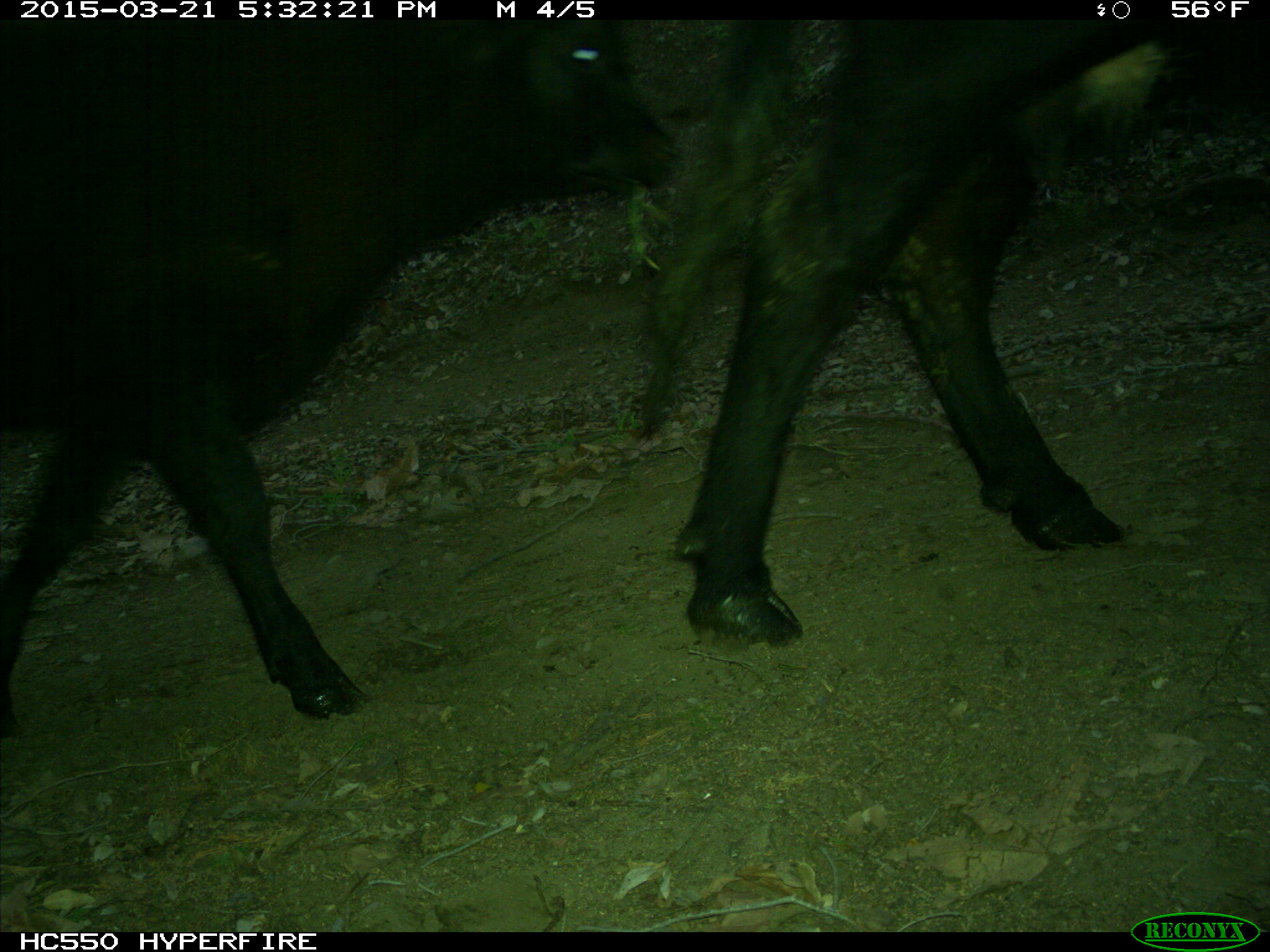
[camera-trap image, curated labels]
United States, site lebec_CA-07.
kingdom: Animalia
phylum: Chordata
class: Mammalia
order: Artiodactyla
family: Bovidae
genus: Bos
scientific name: Bos taurus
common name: domestic cow